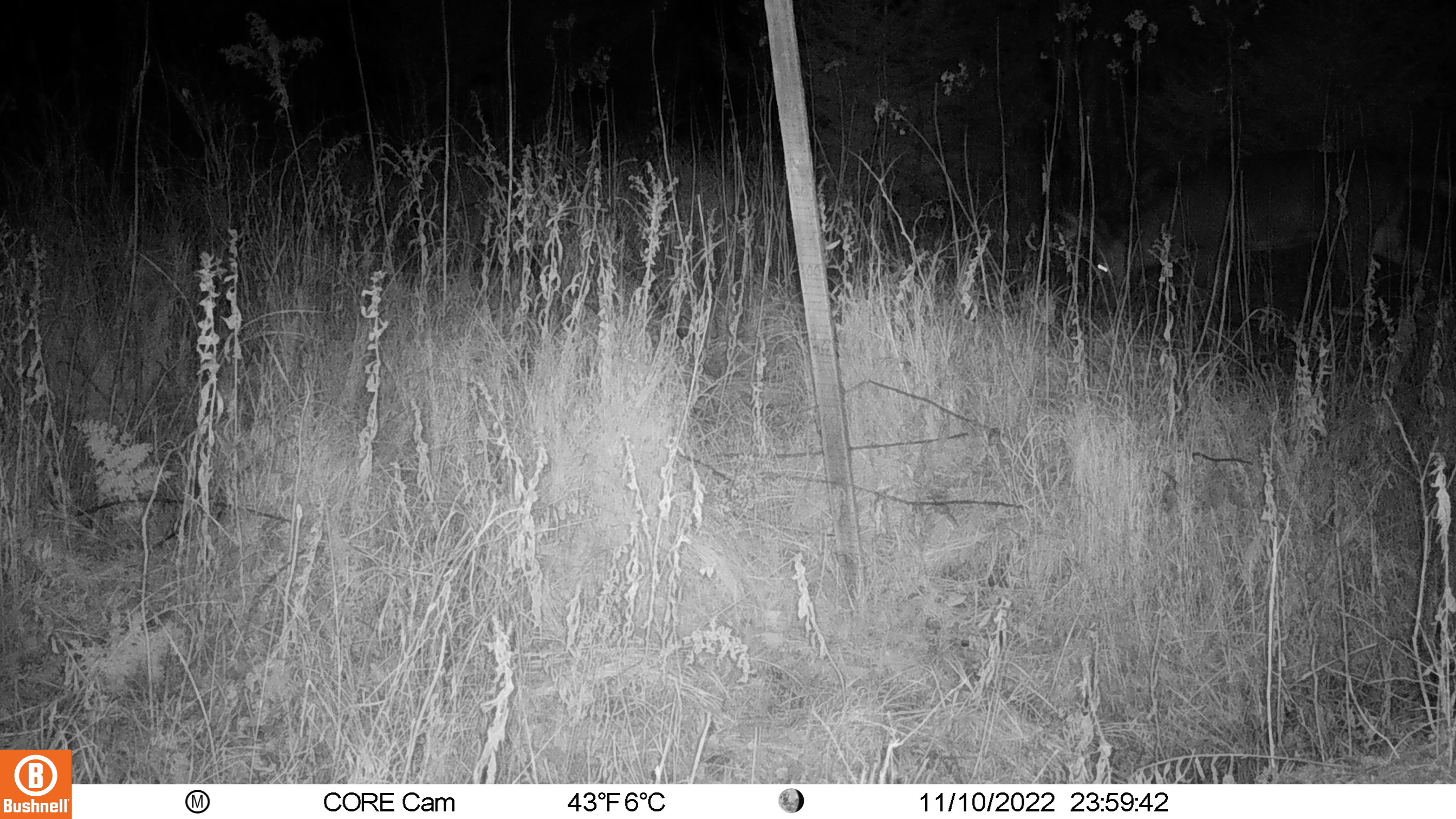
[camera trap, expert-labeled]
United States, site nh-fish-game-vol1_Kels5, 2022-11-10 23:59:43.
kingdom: Animalia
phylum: Chordata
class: Mammalia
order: Artiodactyla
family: Cervidae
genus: Odocoileus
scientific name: Odocoileus virginianus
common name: white-tailed deer